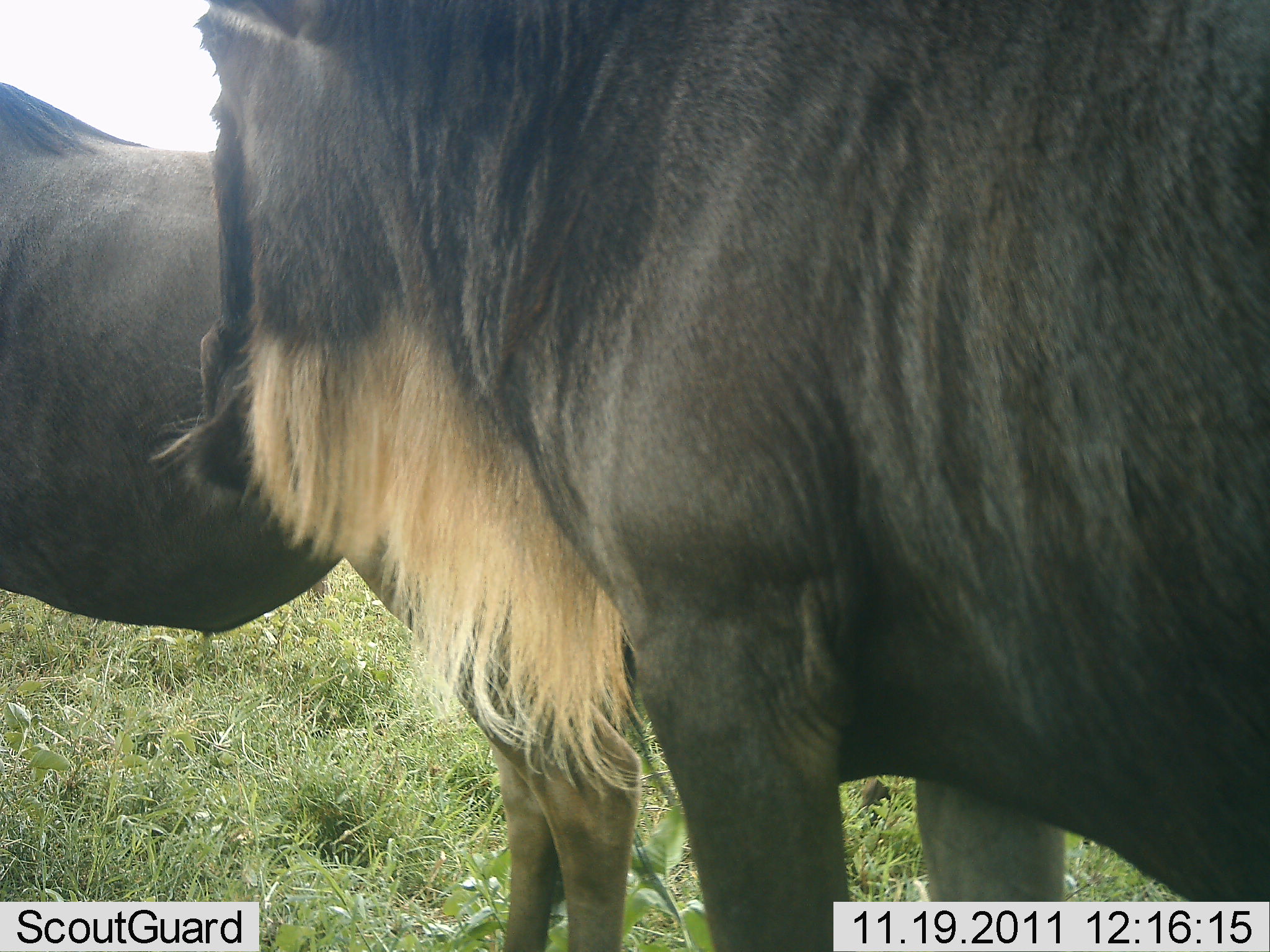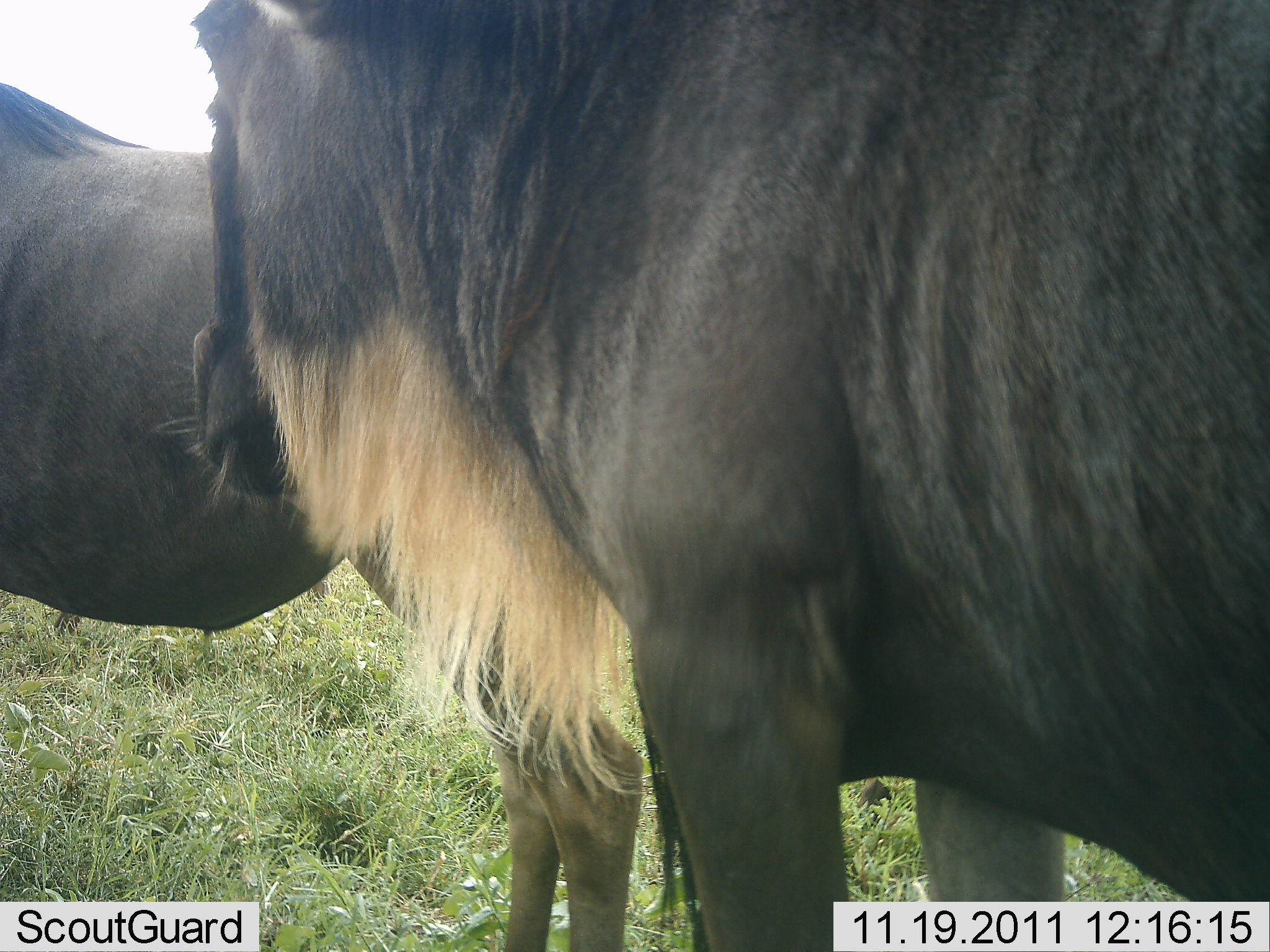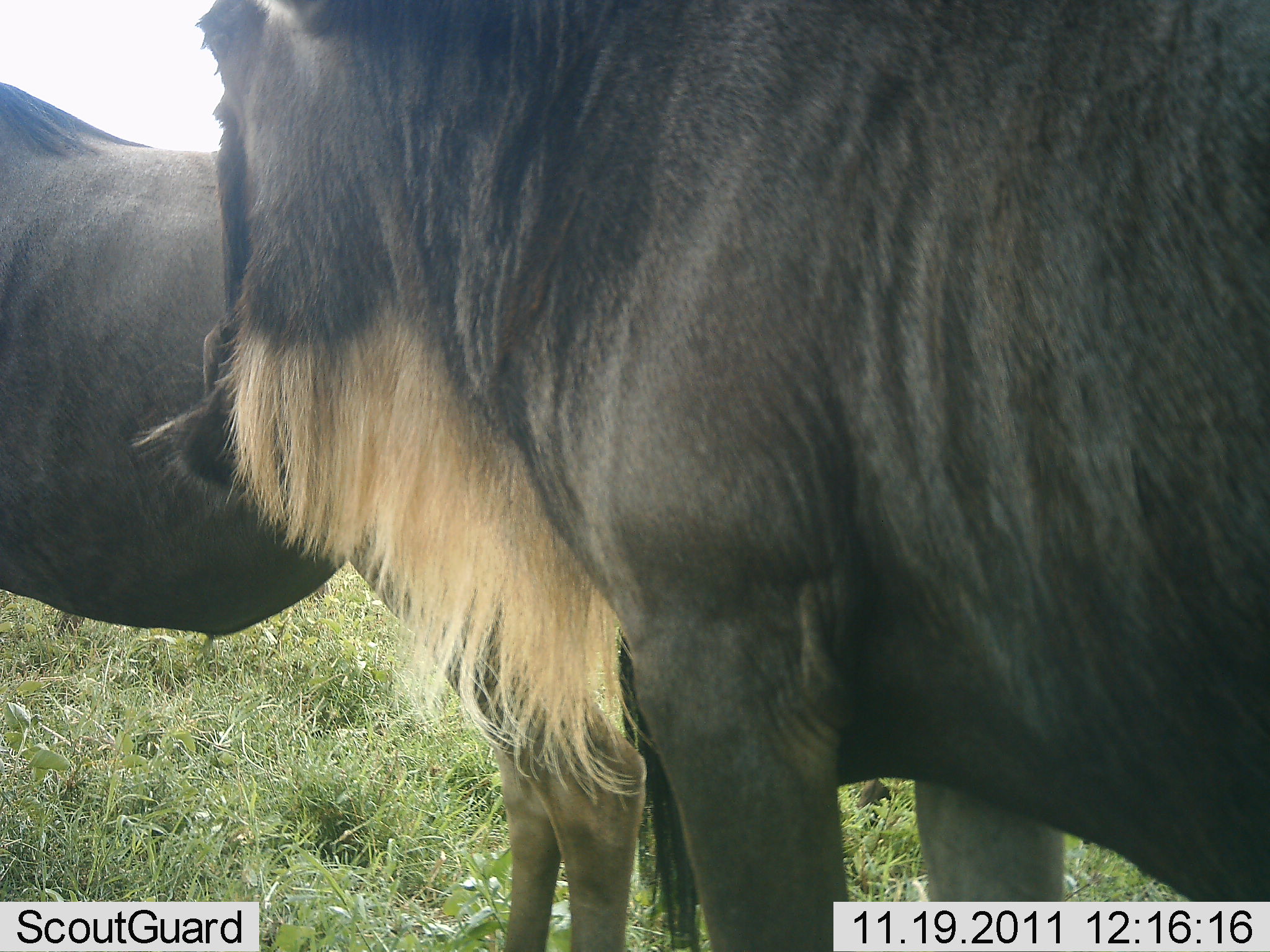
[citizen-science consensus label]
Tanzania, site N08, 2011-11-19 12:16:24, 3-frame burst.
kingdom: Animalia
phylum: Chordata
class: Mammalia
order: Artiodactyla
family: Bovidae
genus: Connochaetes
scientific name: Connochaetes taurinus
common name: blue wildebeest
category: wildebeest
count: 2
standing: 100%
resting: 0%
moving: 8%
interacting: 0%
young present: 0%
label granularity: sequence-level